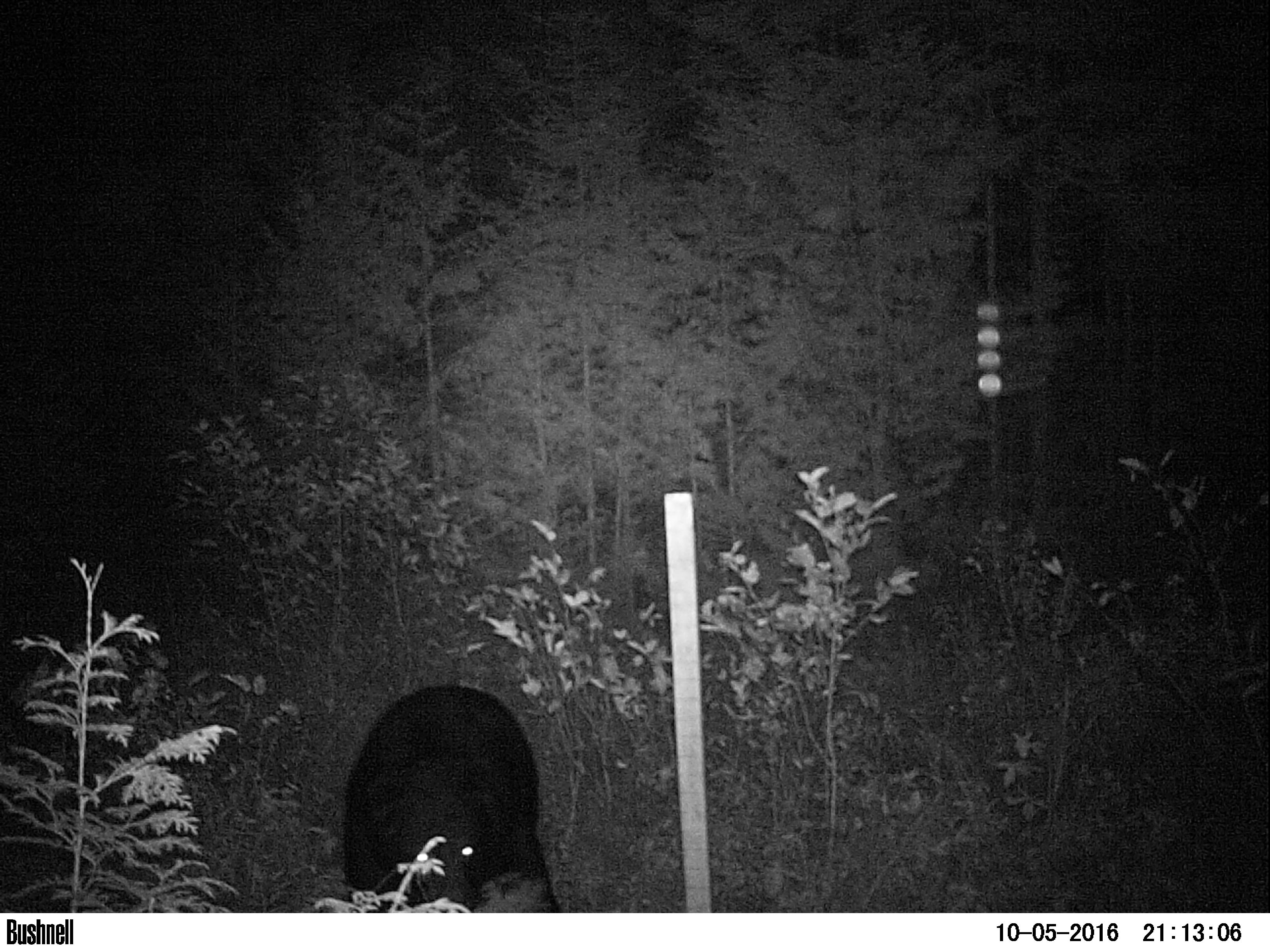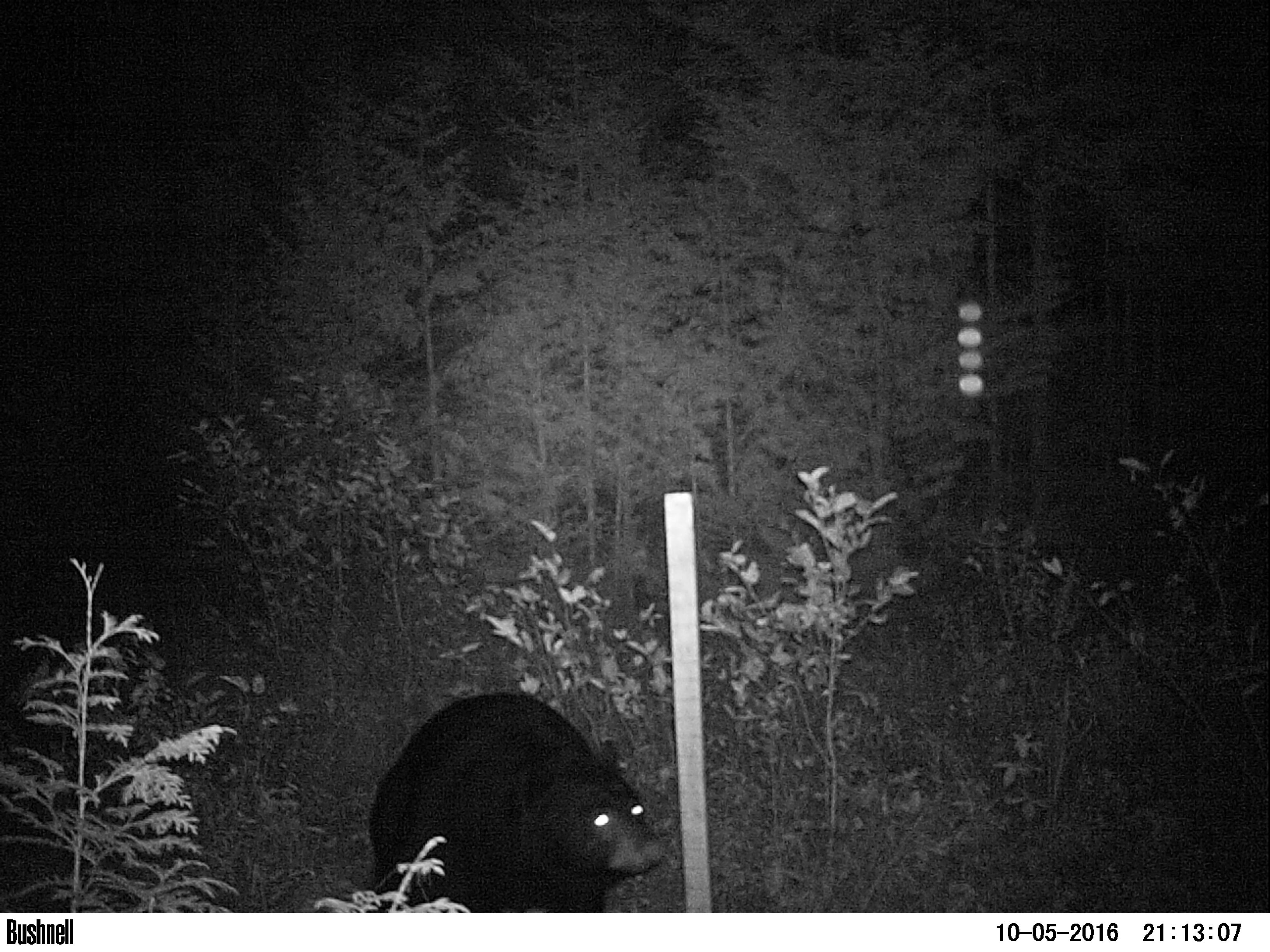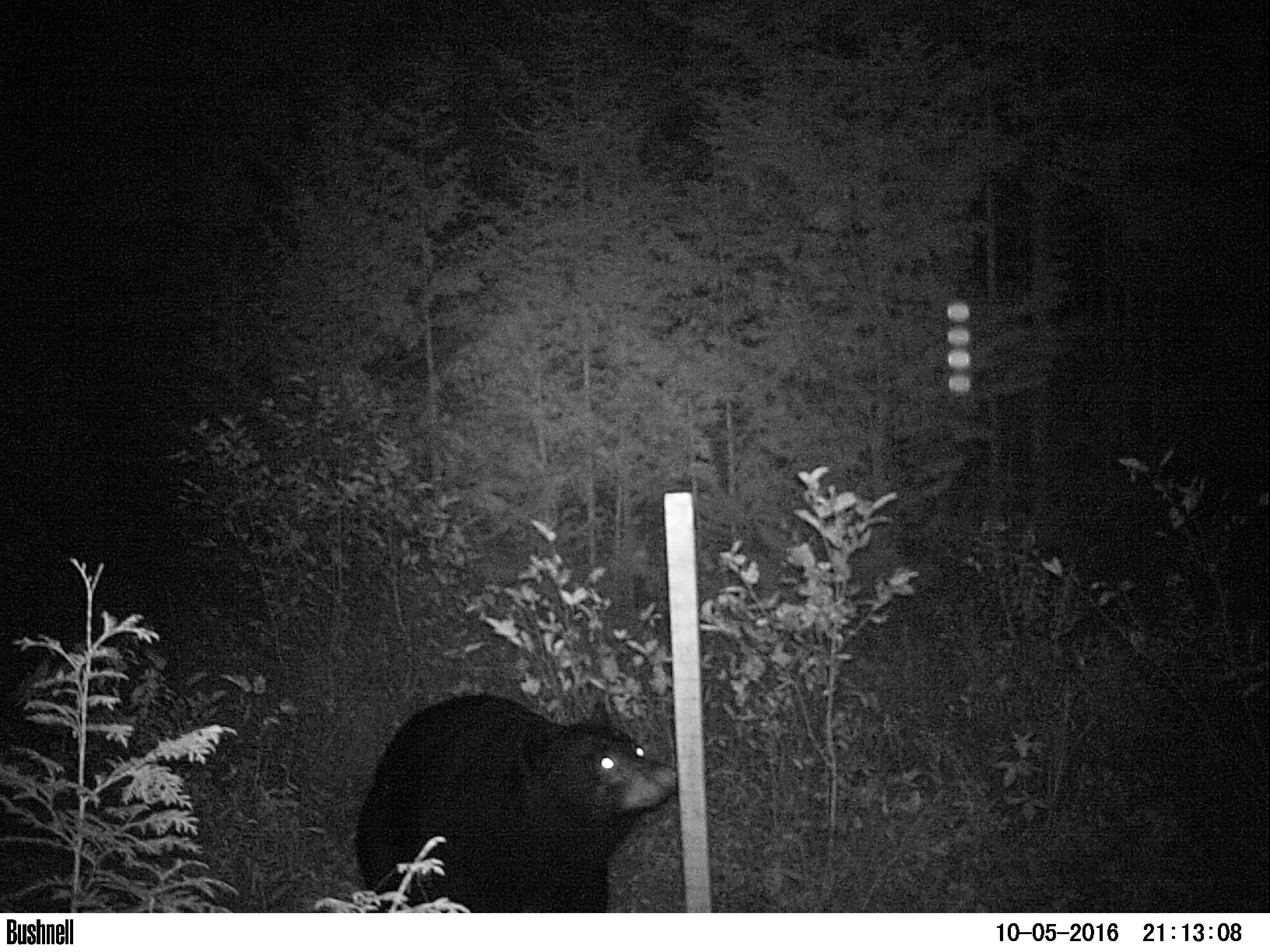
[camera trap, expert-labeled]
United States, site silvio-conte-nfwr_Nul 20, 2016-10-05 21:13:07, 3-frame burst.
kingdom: Animalia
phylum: Chordata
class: Mammalia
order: Carnivora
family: Ursidae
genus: Ursus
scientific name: Ursus americanus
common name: black bear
Black bear (Ursus americanus).